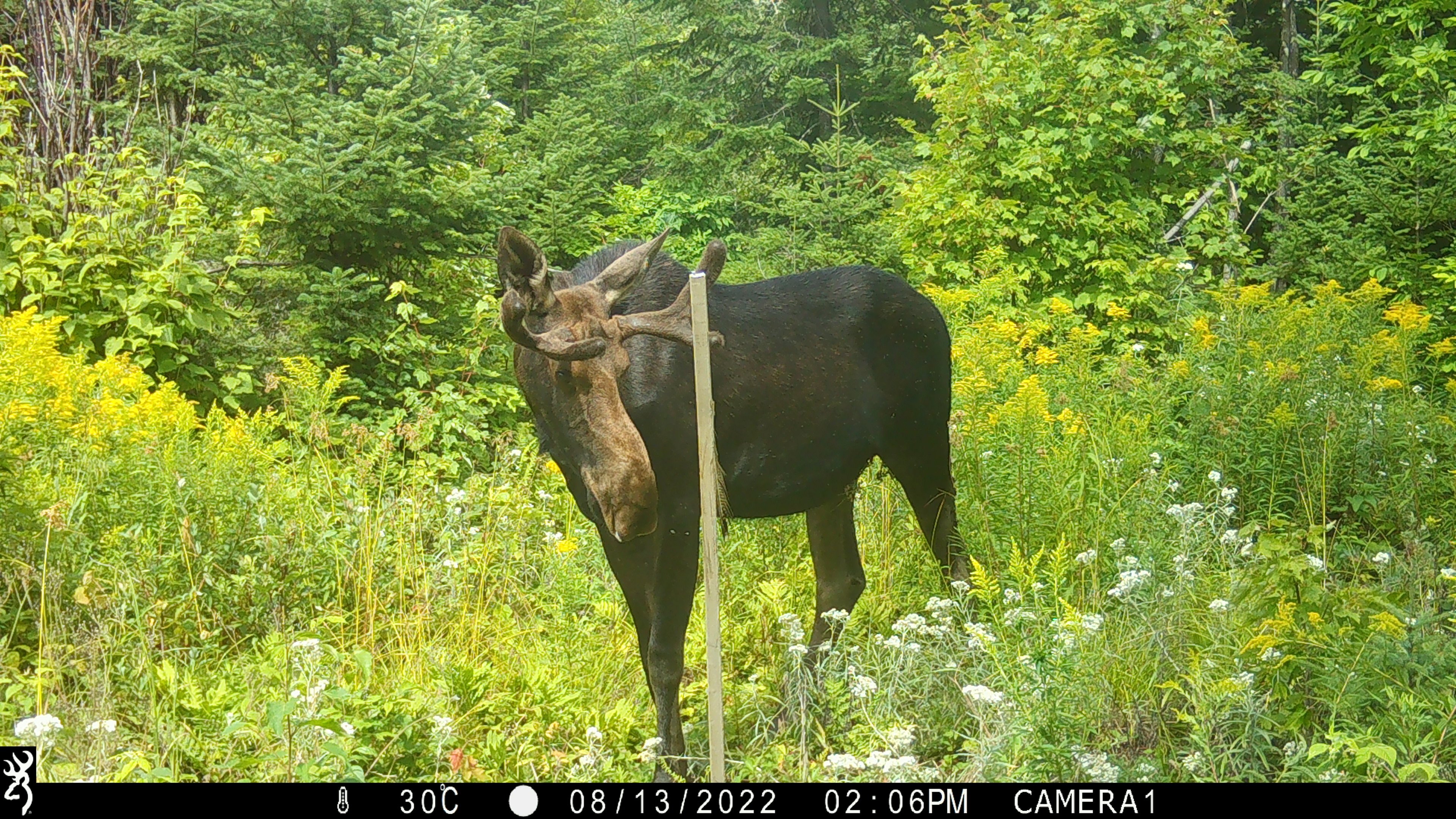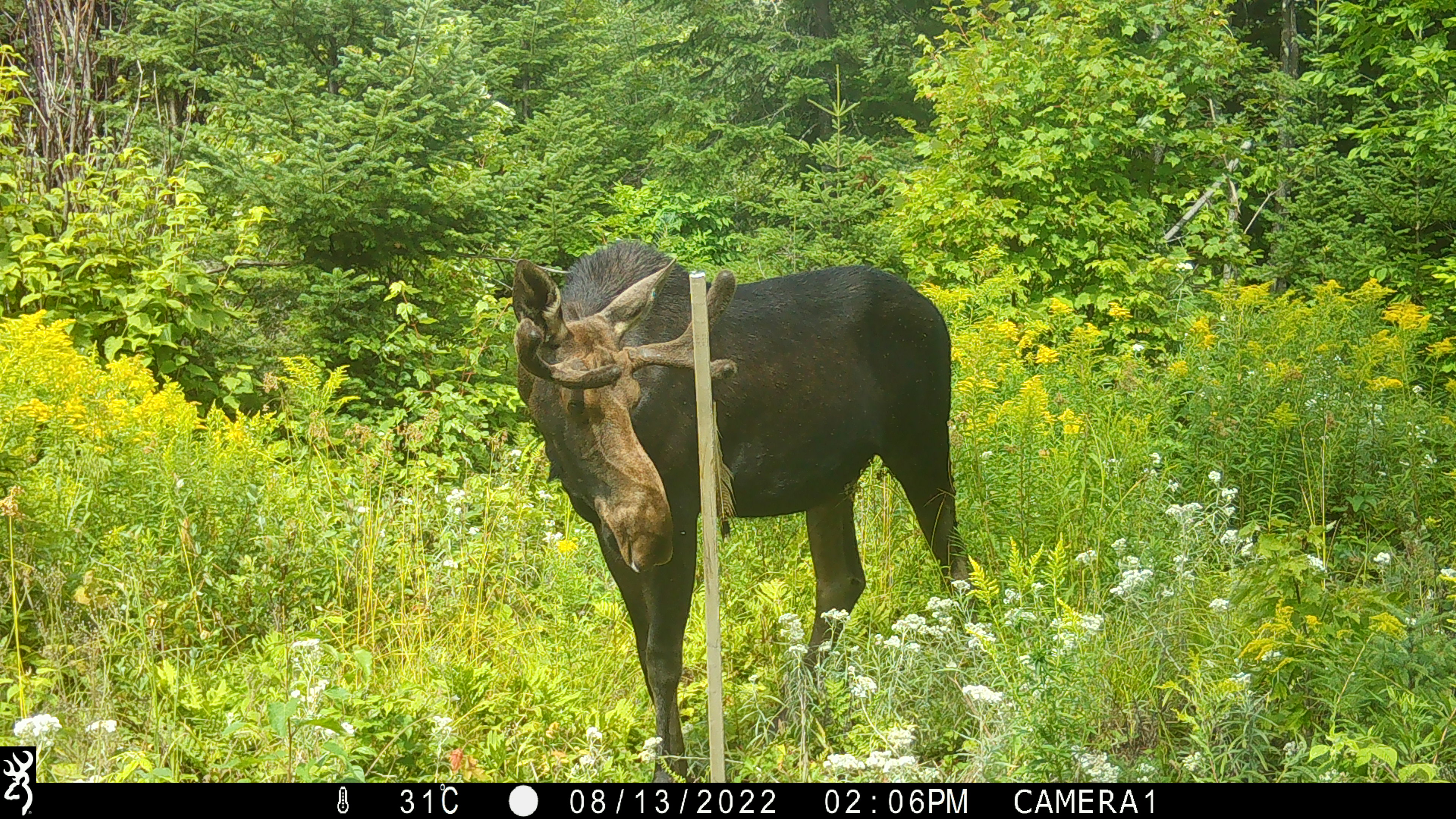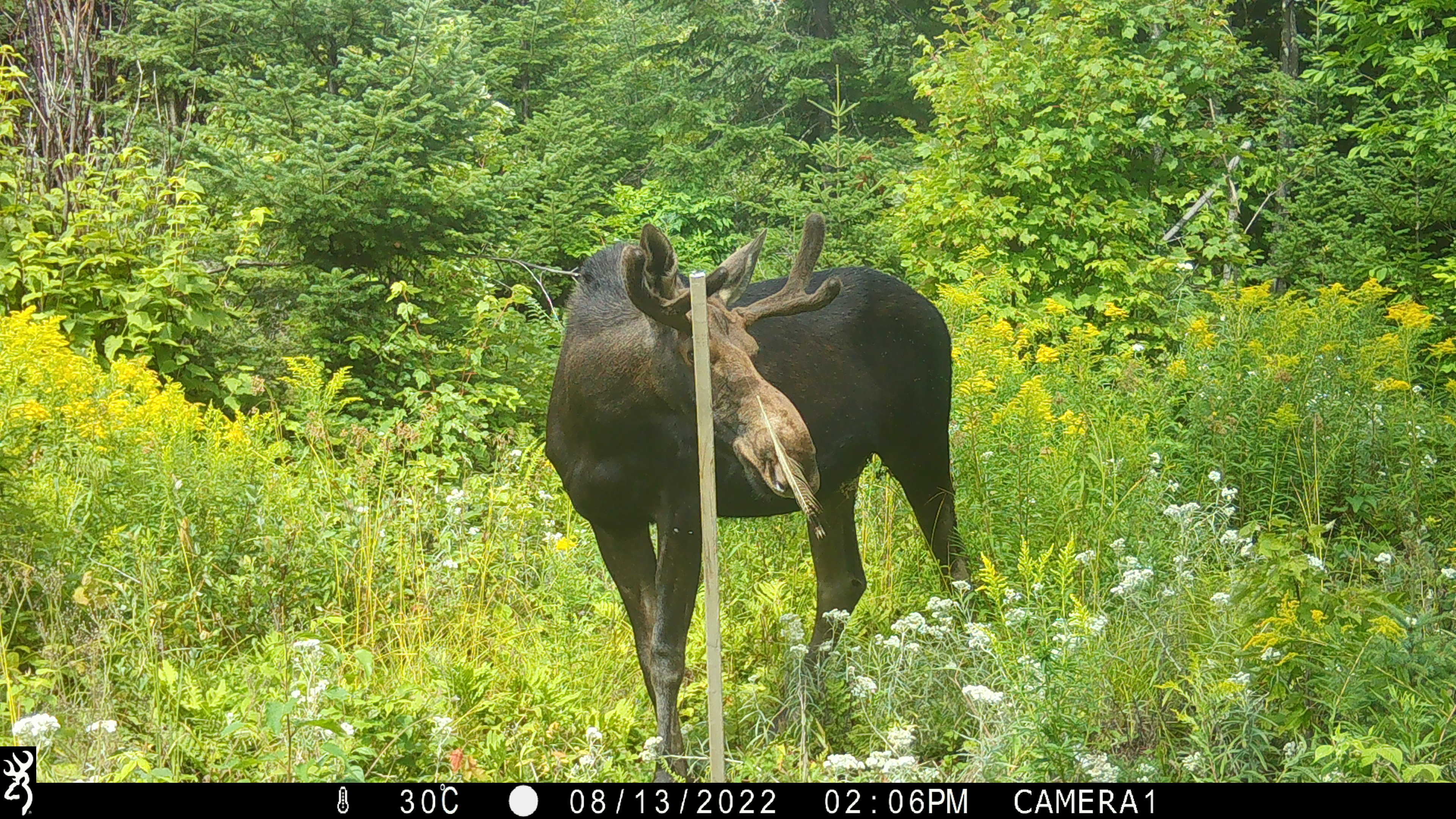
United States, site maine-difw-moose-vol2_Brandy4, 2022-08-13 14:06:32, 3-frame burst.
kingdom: Animalia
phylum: Chordata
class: Mammalia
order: Artiodactyla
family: Cervidae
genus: Alces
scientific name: Alces alces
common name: moose